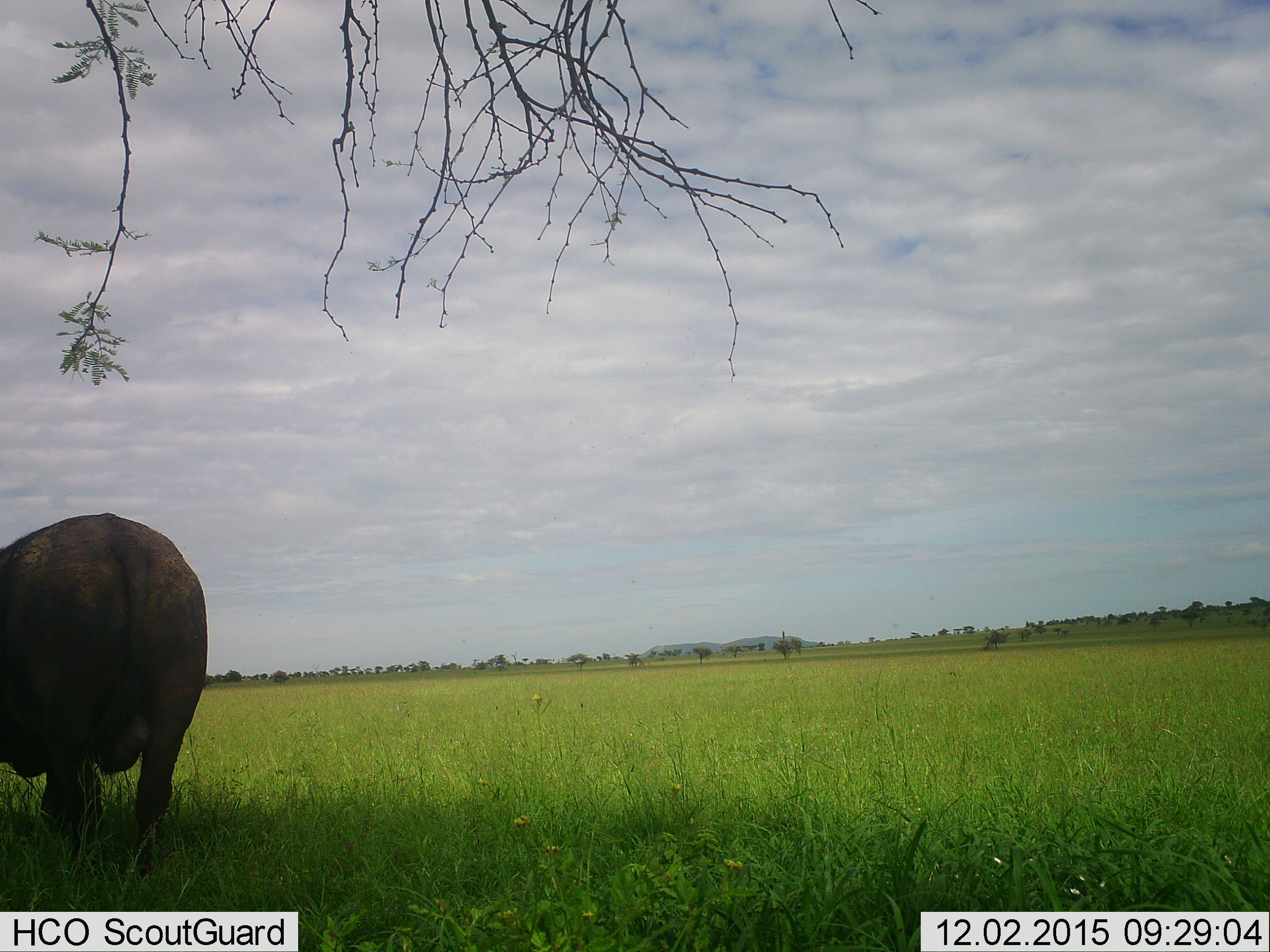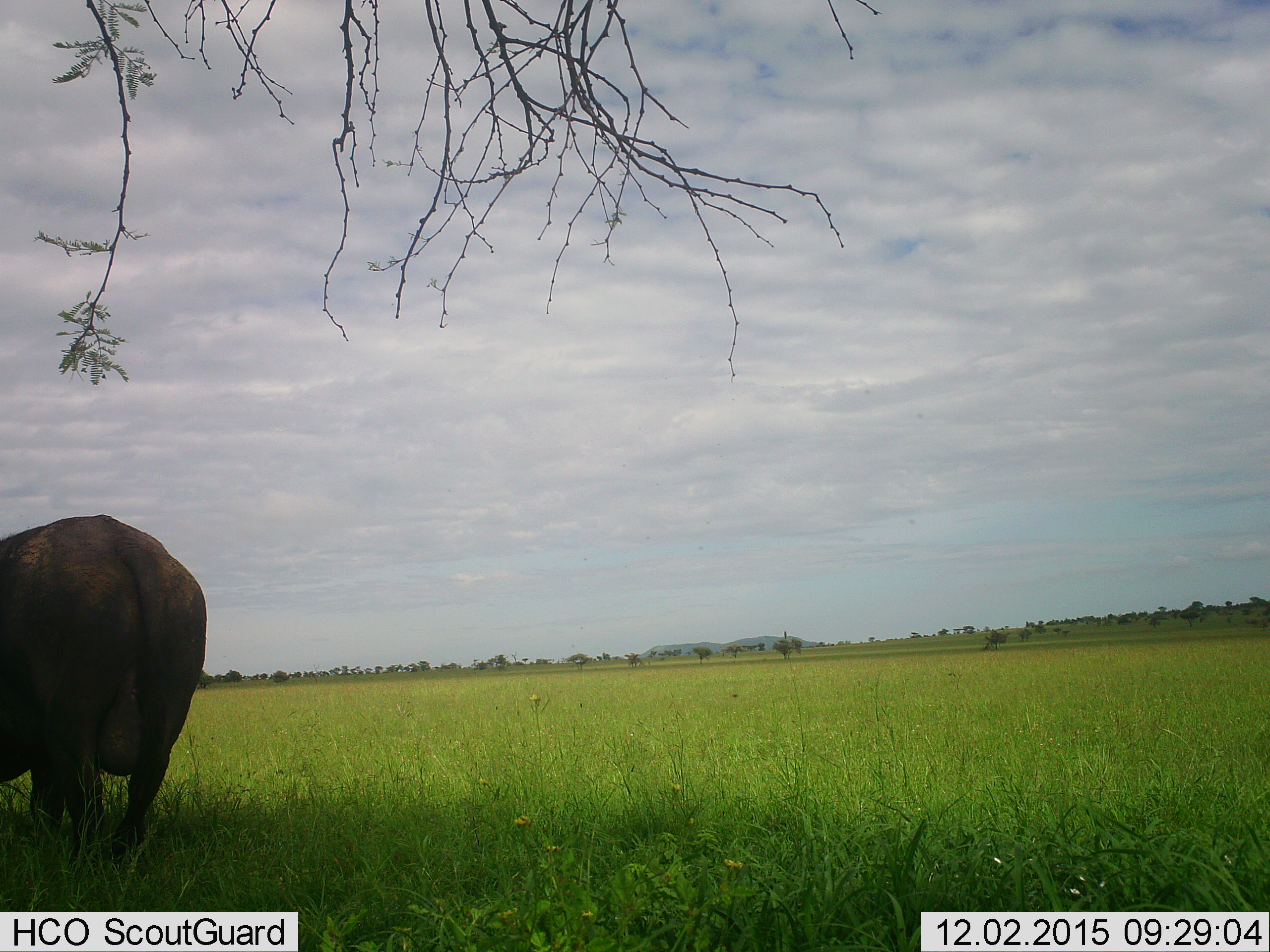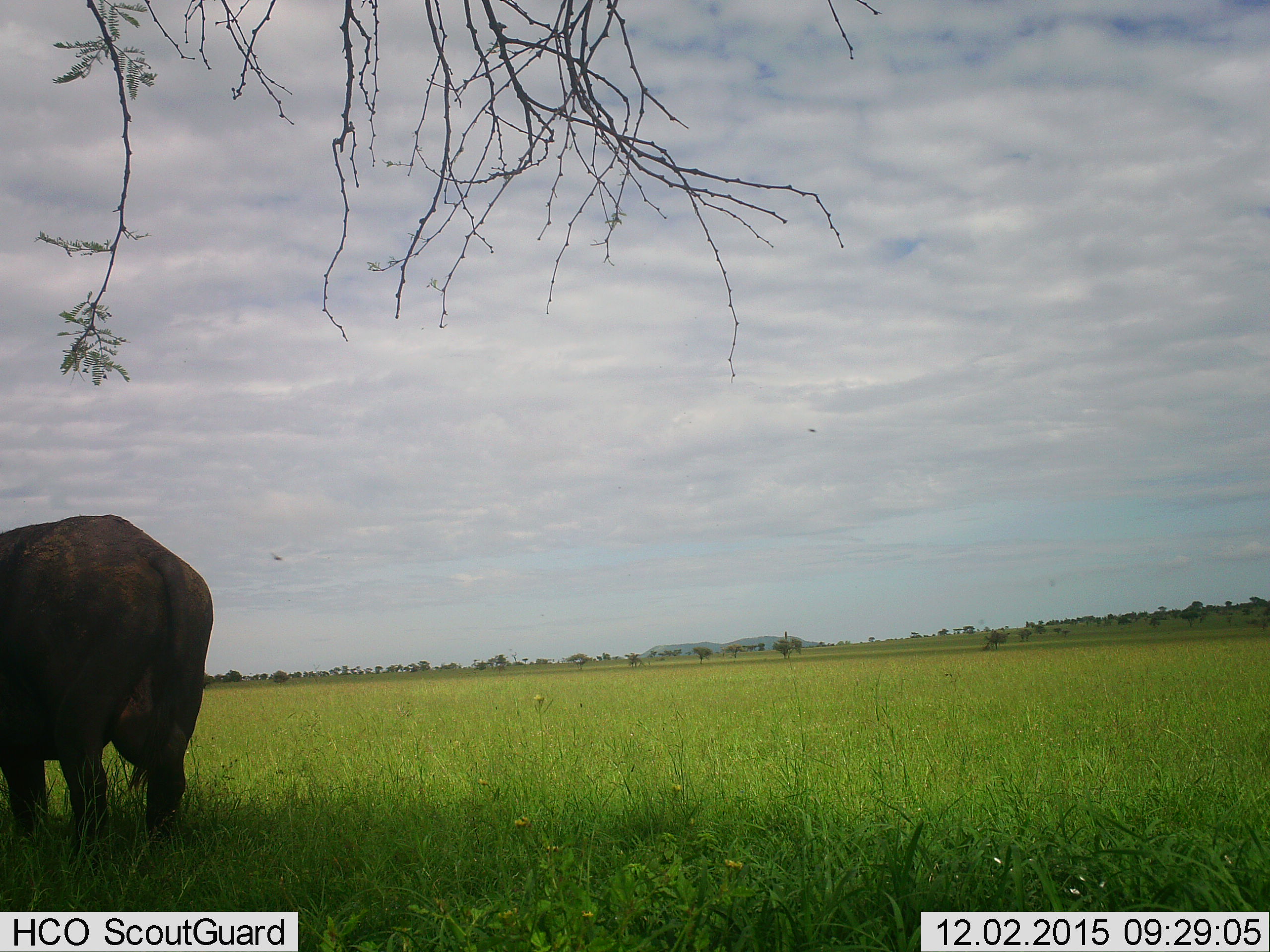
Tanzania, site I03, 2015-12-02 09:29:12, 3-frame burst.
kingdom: Animalia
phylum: Chordata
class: Mammalia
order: Artiodactyla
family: Bovidae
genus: Syncerus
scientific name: Syncerus caffer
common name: cape buffalo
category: buffalo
Buffalo (cape buffalo) (Syncerus caffer), count 1. Behavior (volunteer vote fractions): standing 80%, resting 0%, moving 20%, interacting 0%. Young present (vote fraction): 0%. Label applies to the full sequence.